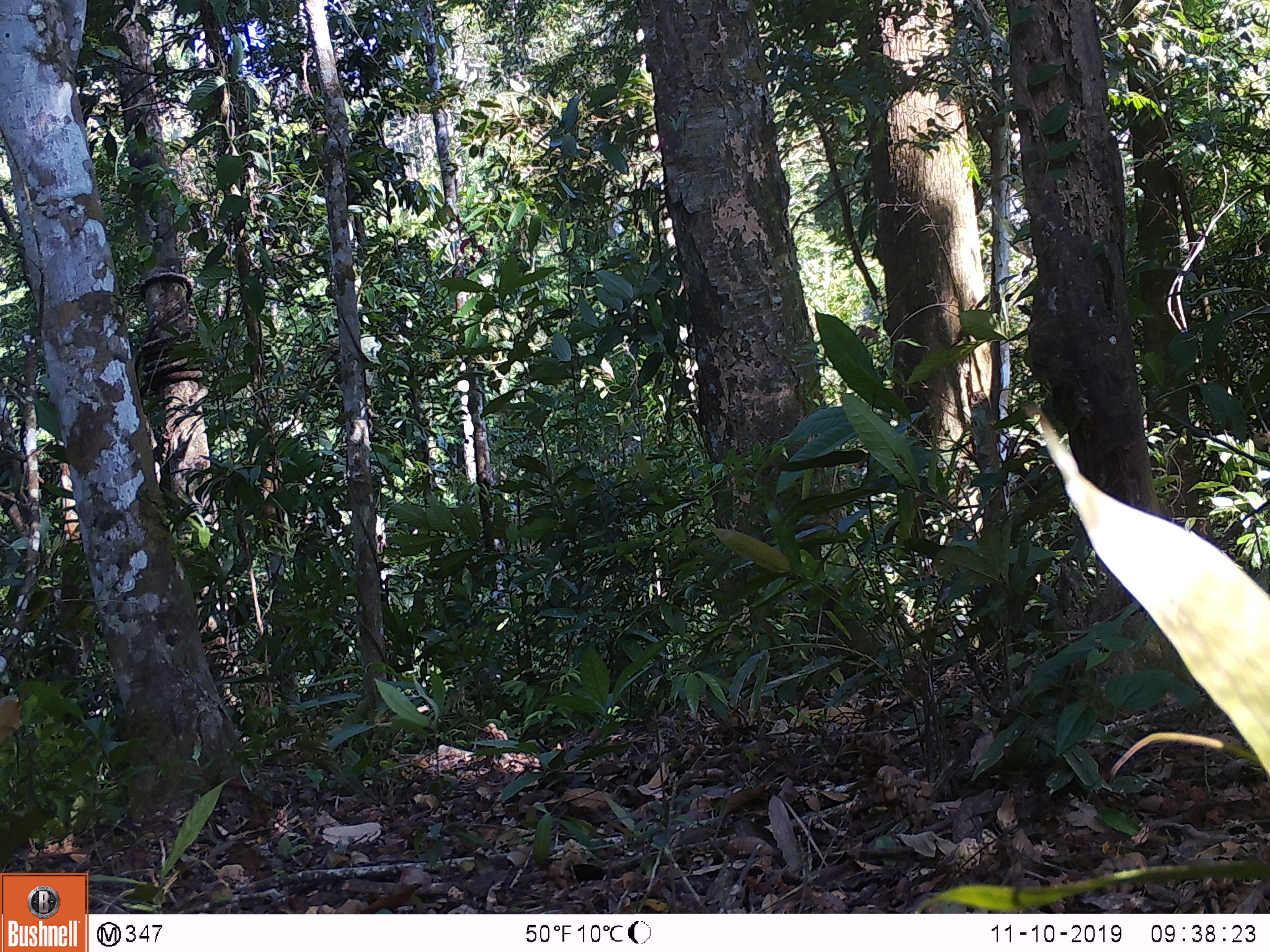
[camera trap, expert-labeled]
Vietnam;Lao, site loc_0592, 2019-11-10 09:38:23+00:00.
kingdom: Animalia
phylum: Chordata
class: Mammalia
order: Artiodactyla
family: Suidae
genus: Sus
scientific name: Sus scrofa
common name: eurasian wild pig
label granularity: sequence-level